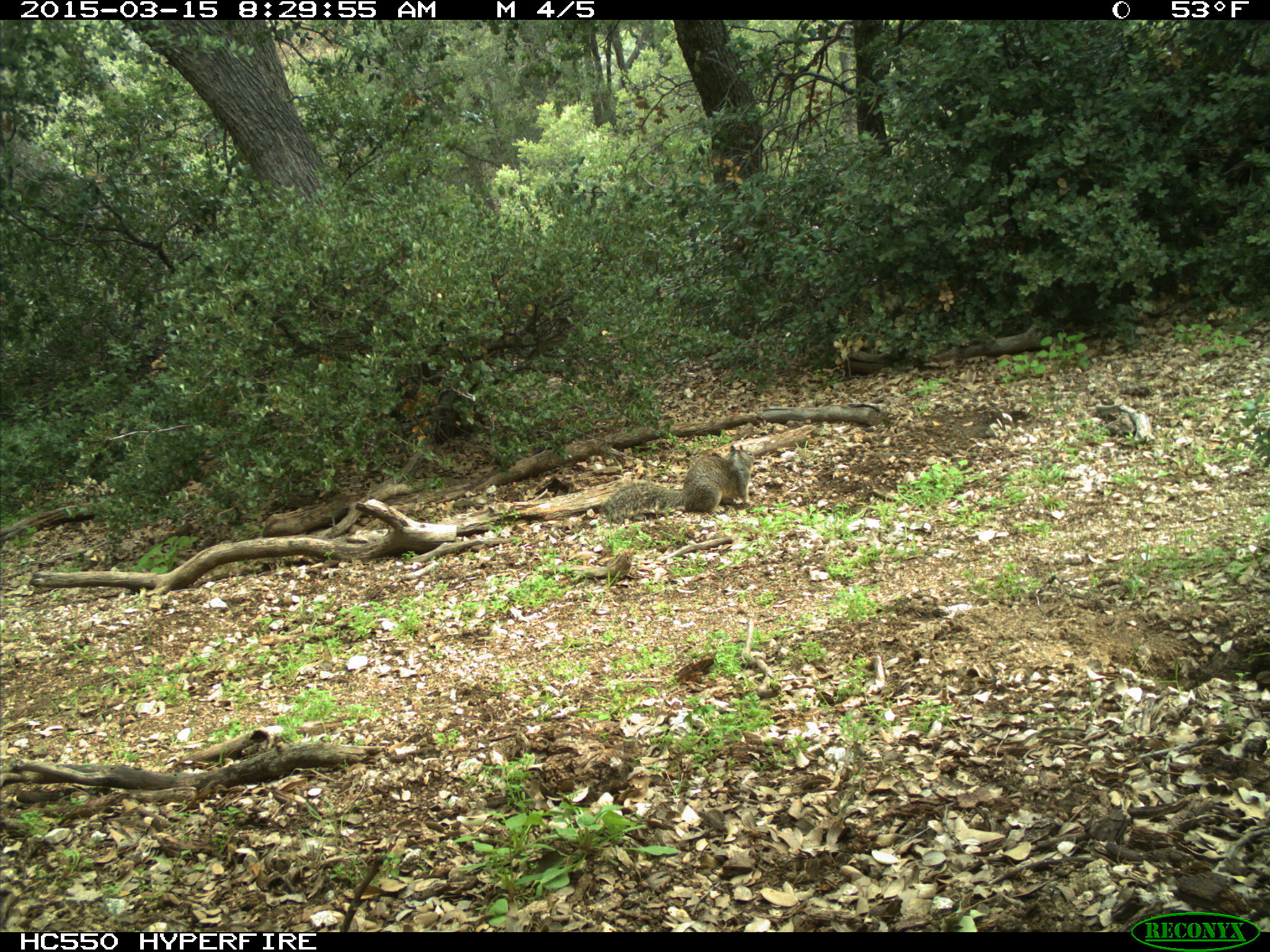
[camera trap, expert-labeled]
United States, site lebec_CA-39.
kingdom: Animalia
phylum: Chordata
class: Mammalia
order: Rodentia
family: Sciuridae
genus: Otospermophilus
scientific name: Otospermophilus beecheyi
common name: california ground squirrel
Otospermophilus beecheyi (california ground squirrel).